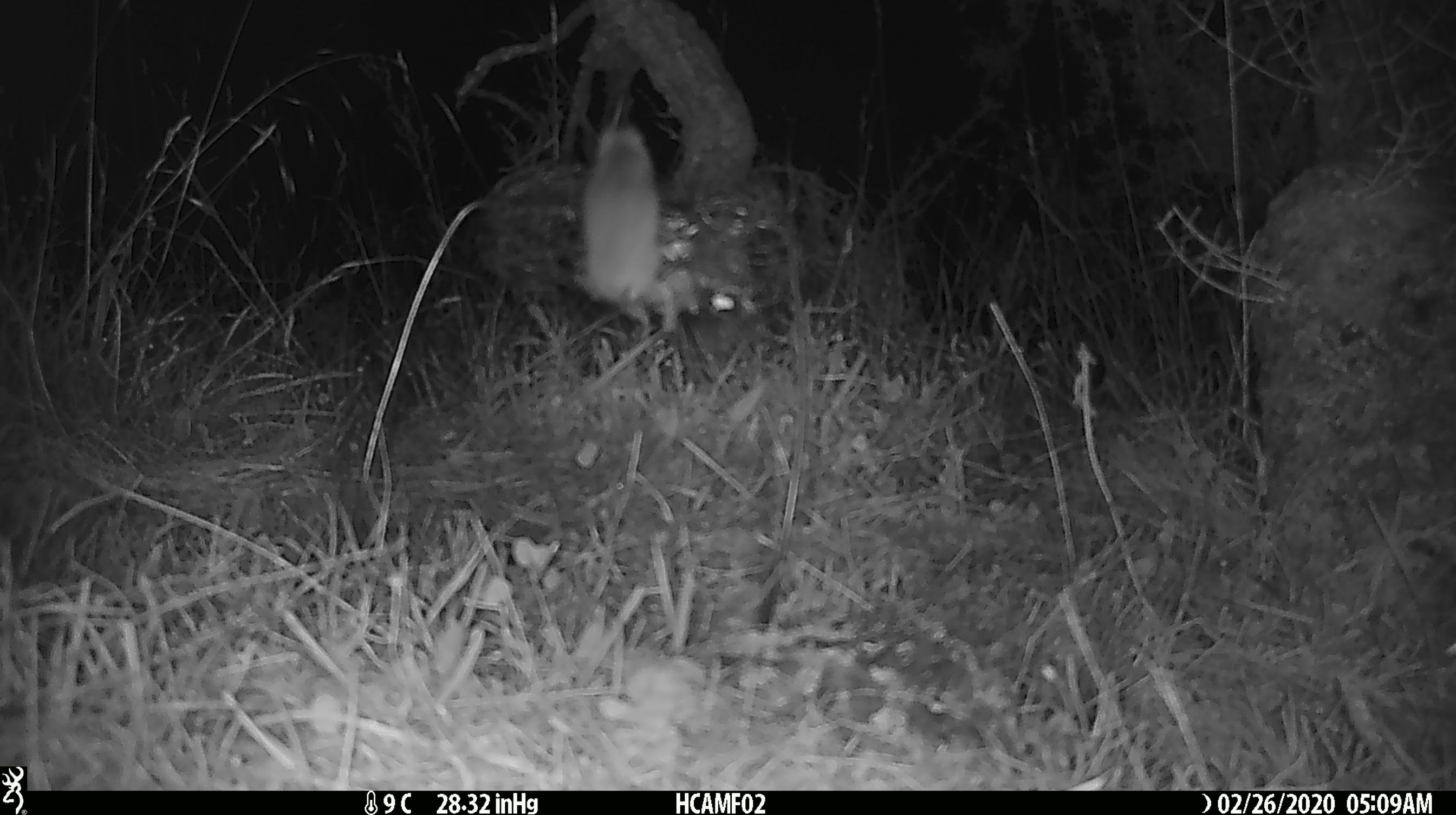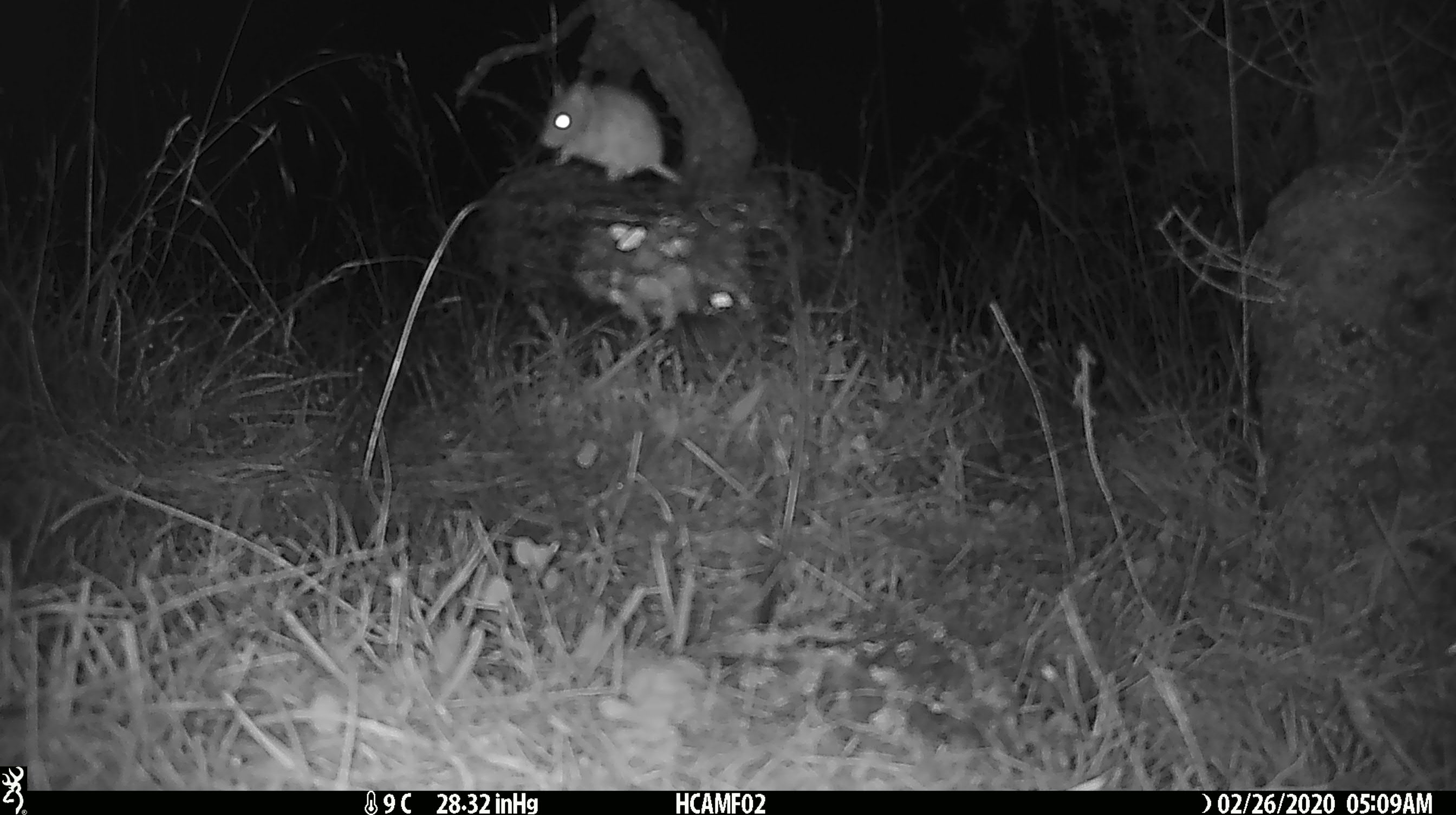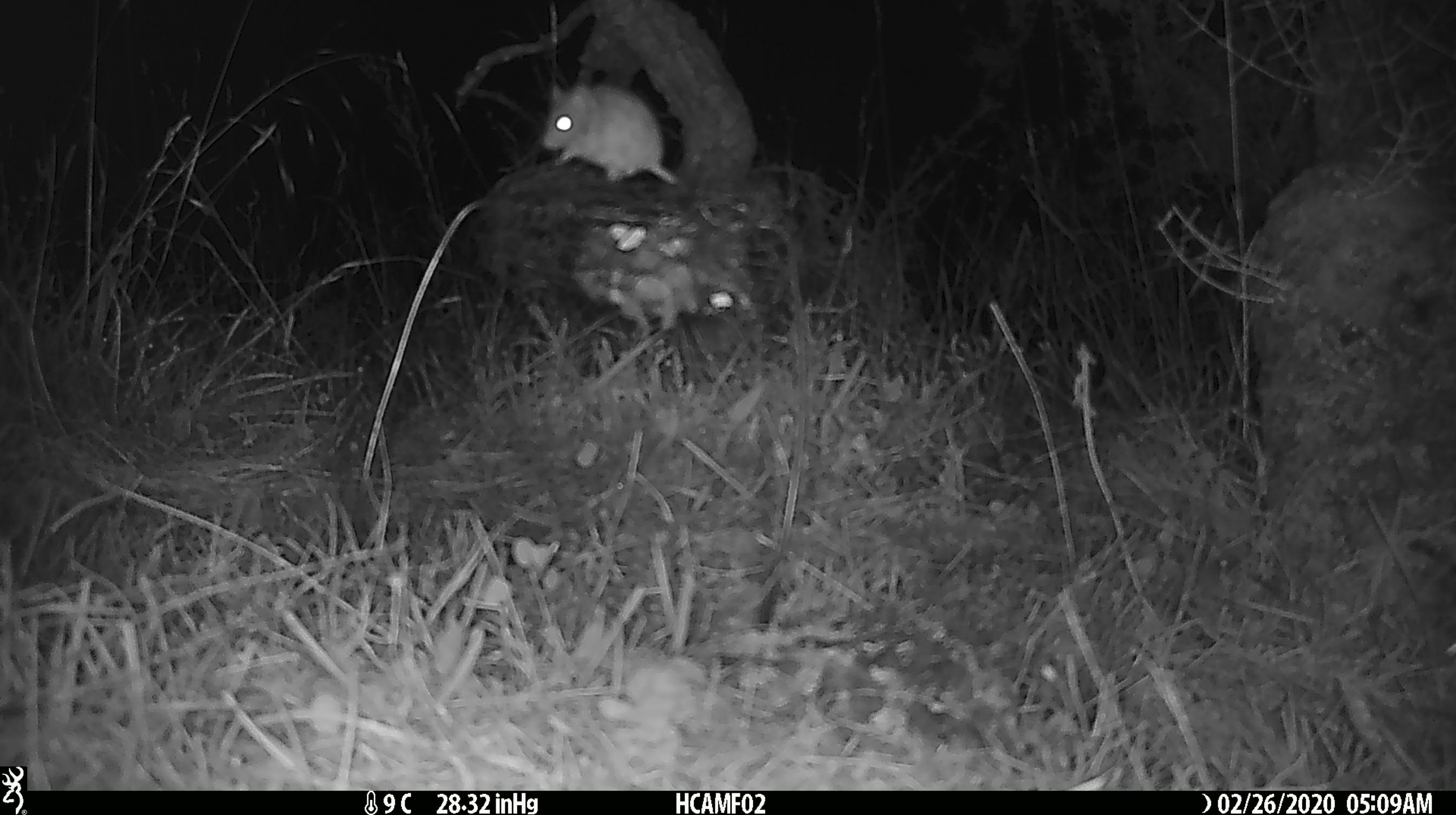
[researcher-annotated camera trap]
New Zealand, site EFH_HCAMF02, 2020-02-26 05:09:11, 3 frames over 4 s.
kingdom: Animalia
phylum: Chordata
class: Mammalia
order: Rodentia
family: Muridae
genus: Mus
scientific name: Mus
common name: mouse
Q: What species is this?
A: Mouse (Mus).